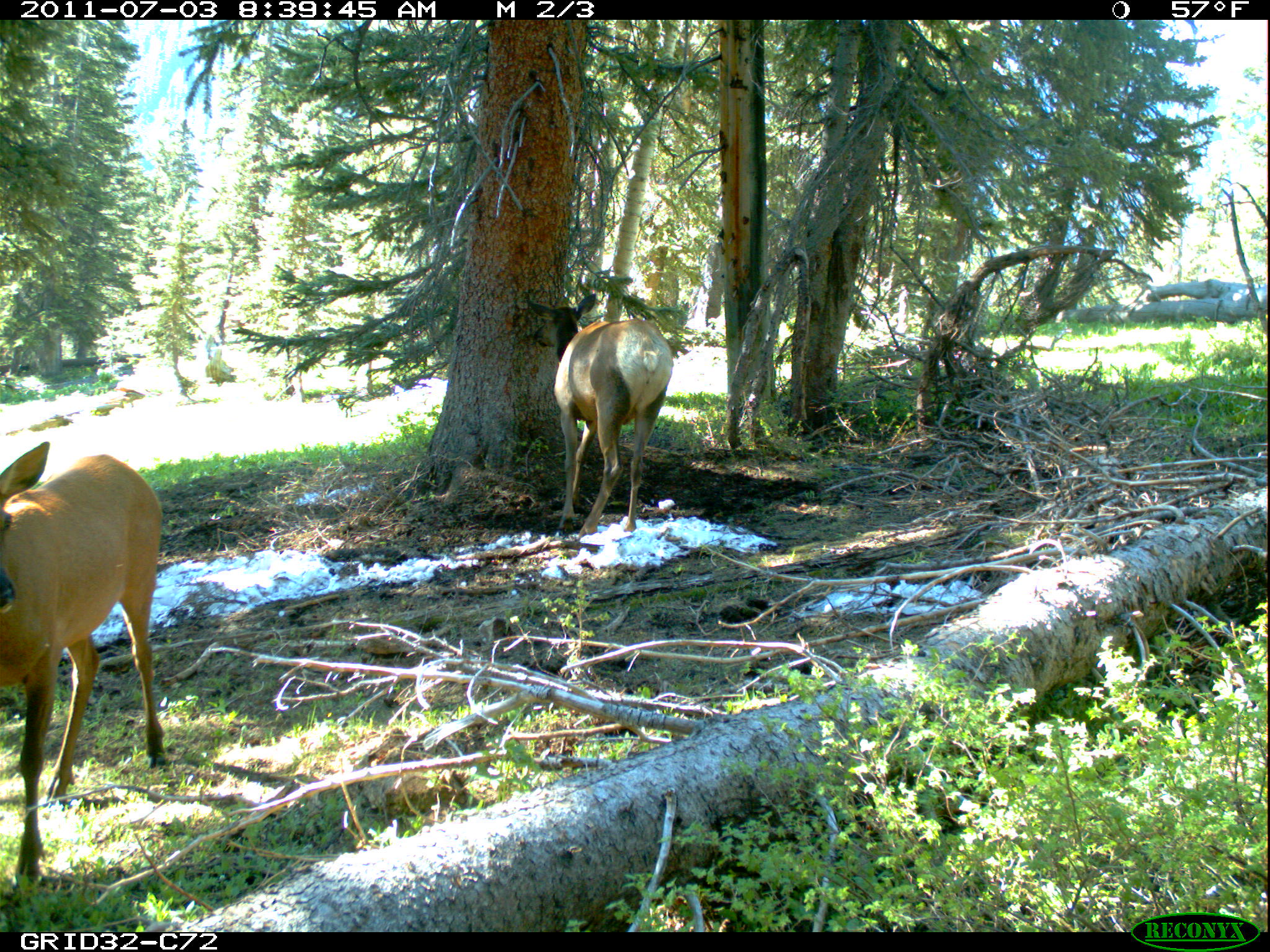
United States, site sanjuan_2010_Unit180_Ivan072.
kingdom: Animalia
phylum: Chordata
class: Mammalia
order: Artiodactyla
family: Cervidae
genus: Cervus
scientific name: Cervus elaphus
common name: red deer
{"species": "Cervus elaphus (red deer)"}